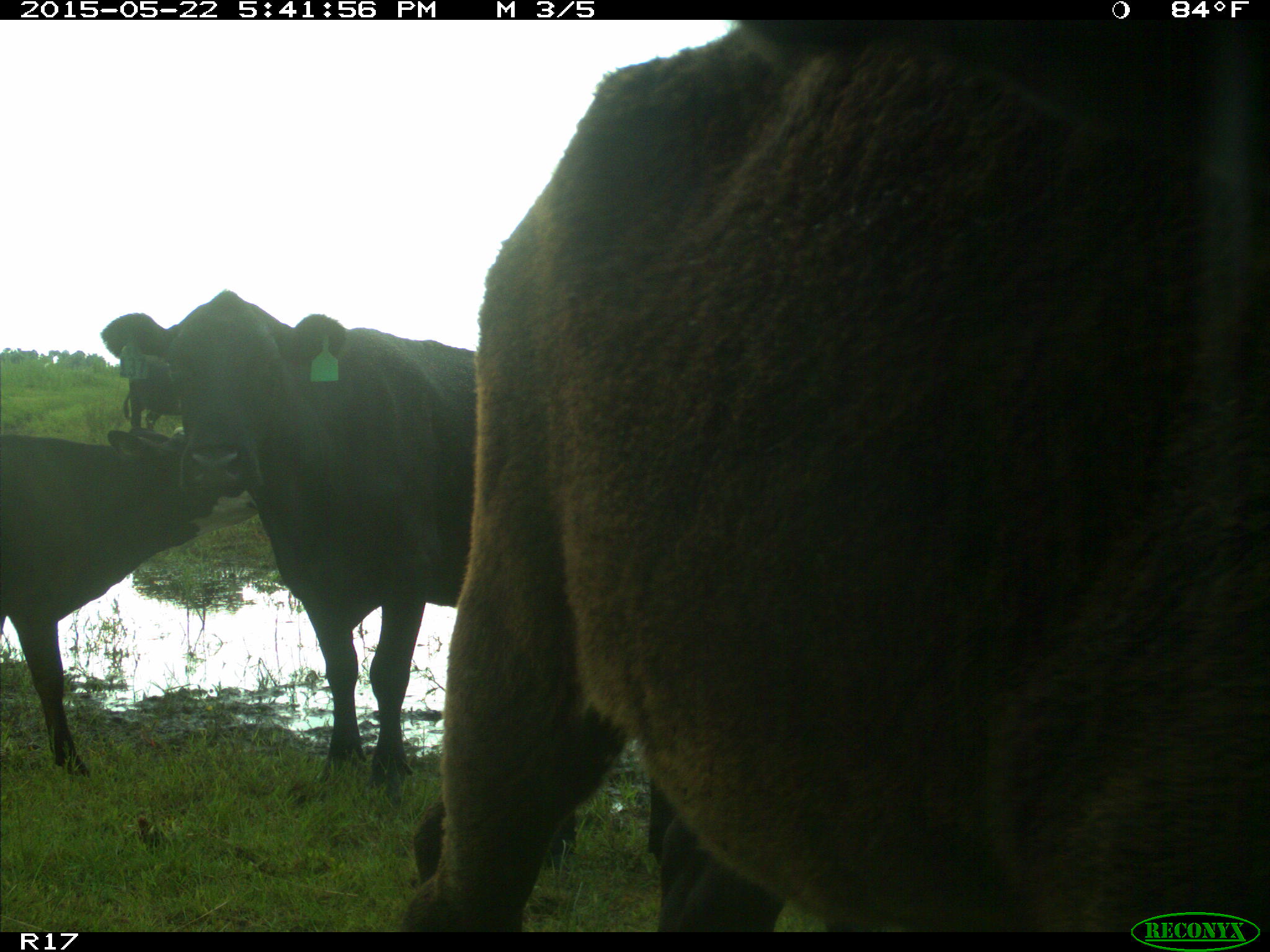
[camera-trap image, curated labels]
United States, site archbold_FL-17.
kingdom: Animalia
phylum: Chordata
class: Mammalia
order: Artiodactyla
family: Bovidae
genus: Bos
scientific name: Bos taurus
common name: domestic cow